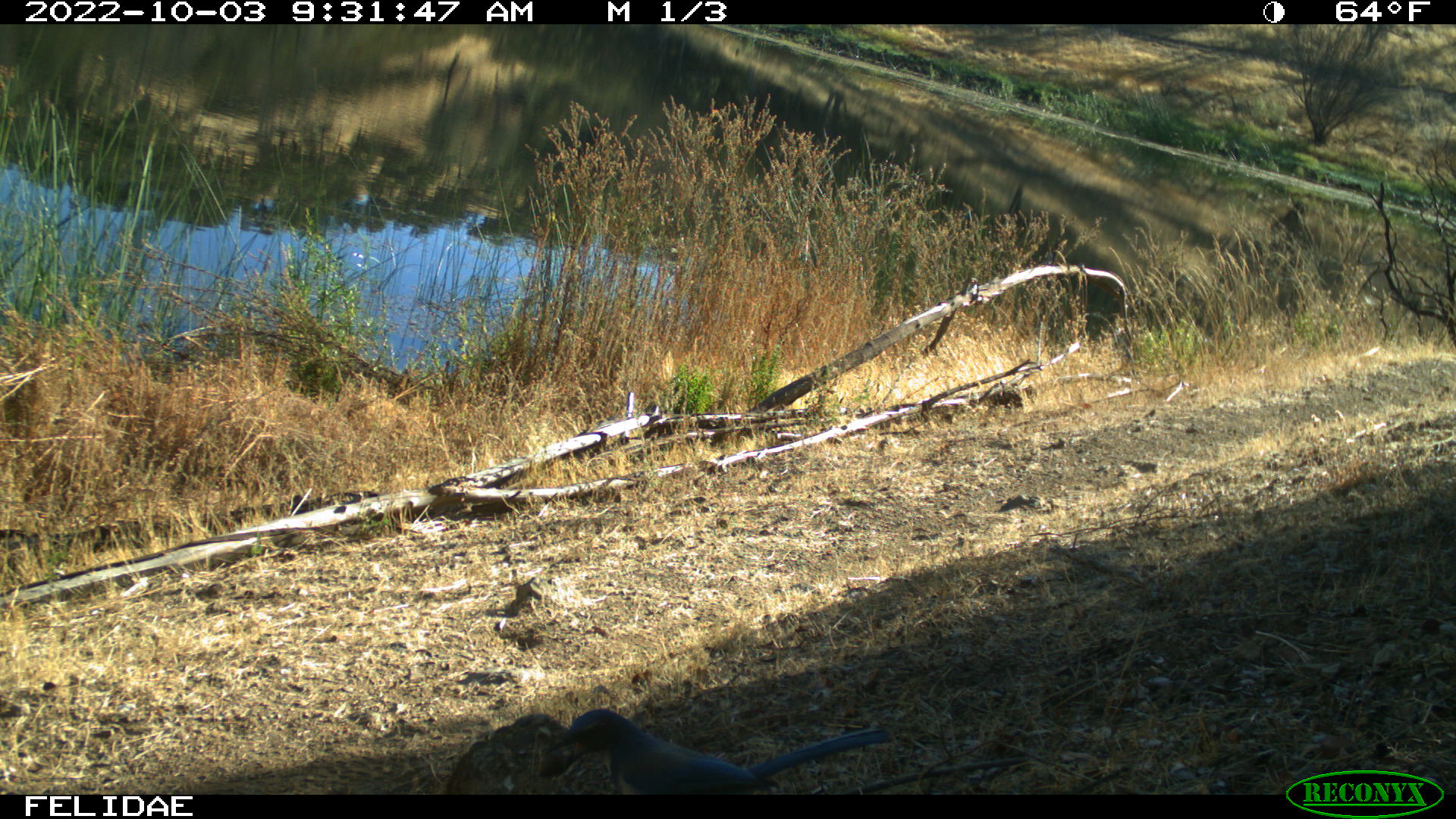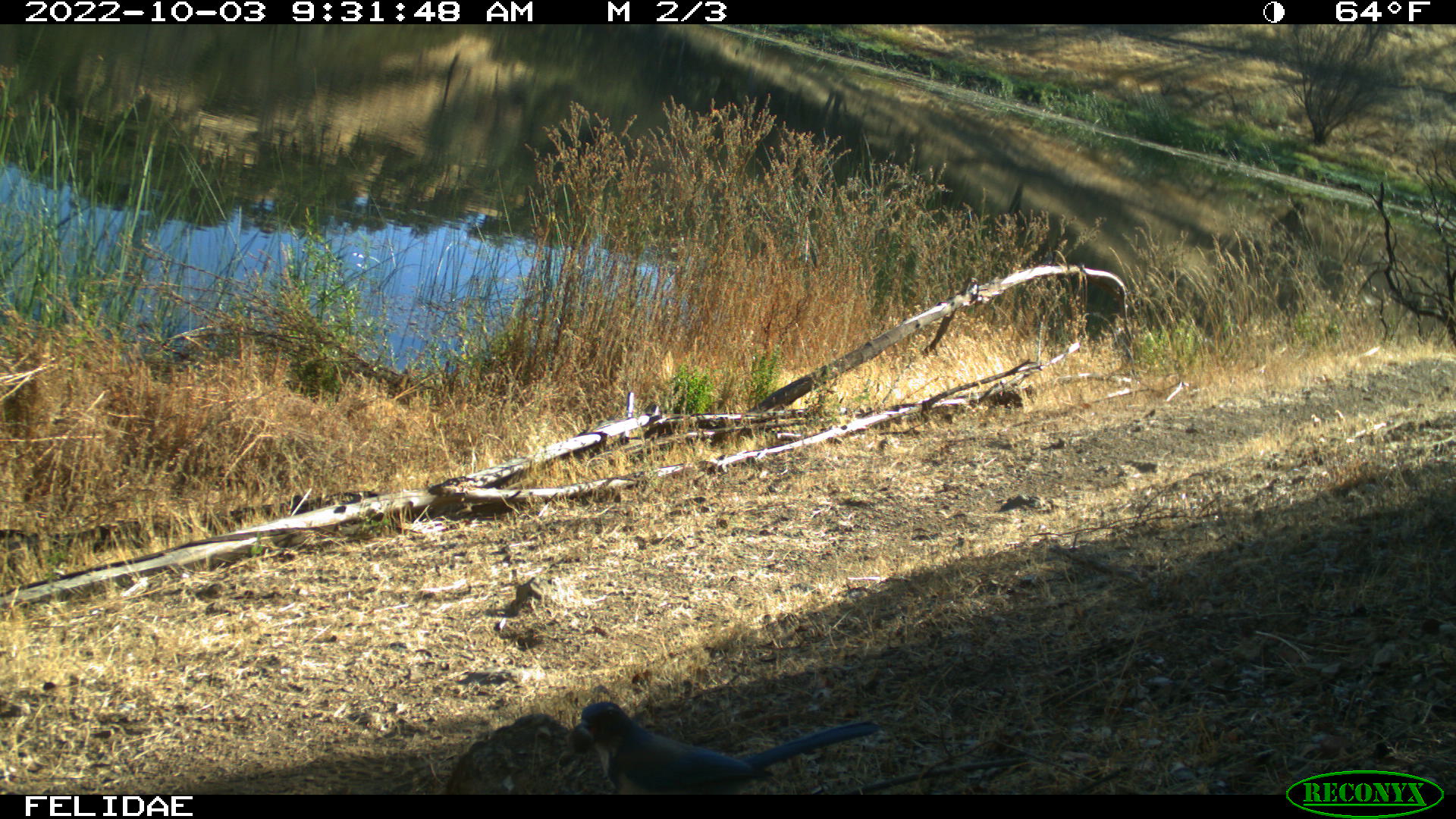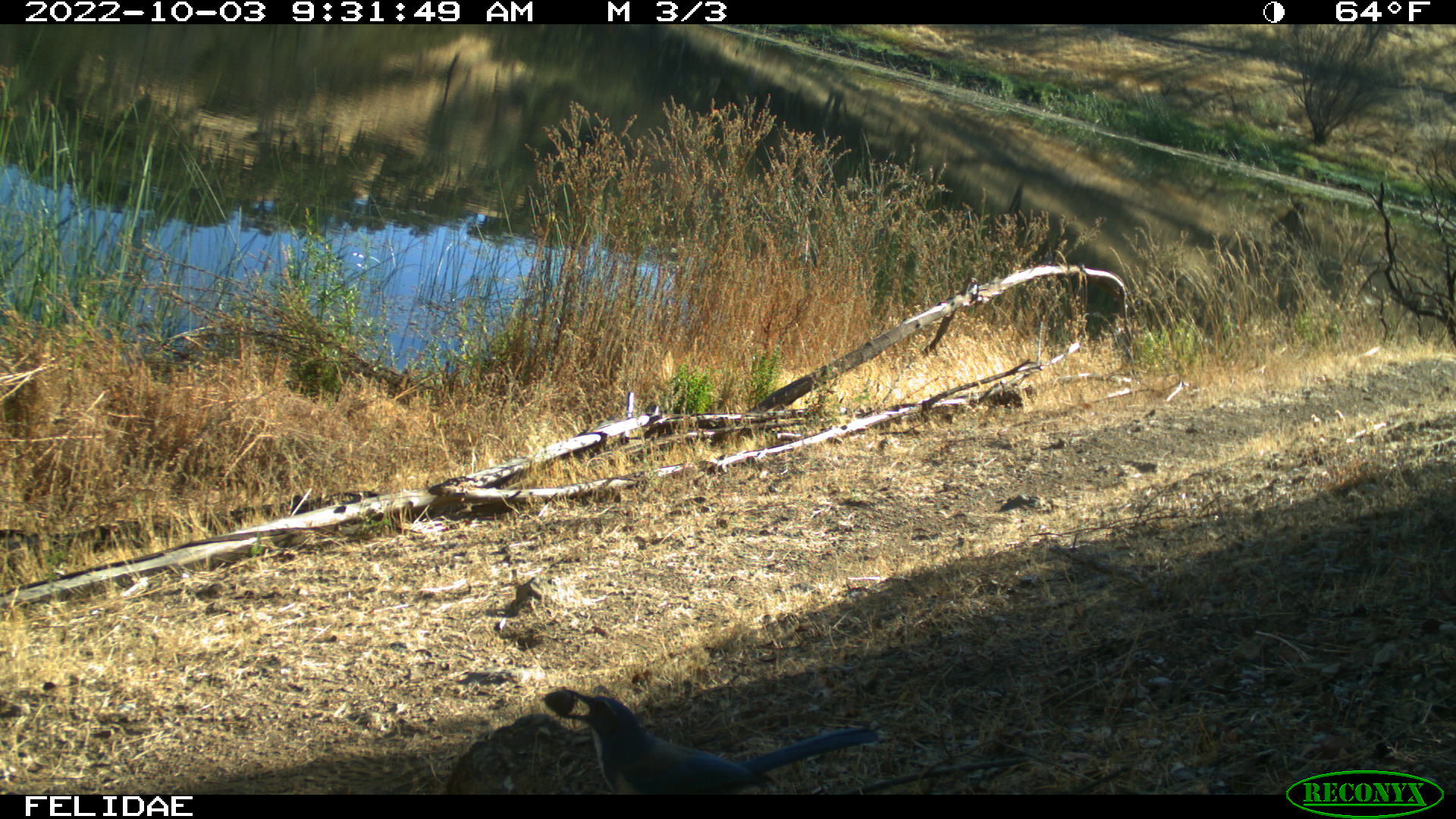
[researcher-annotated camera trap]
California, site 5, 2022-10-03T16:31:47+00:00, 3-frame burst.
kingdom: Animalia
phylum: Chordata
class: Aves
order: Passeriformes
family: Turdidae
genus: Sialia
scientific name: Sialia mexicana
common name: western bluebird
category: western blue bird